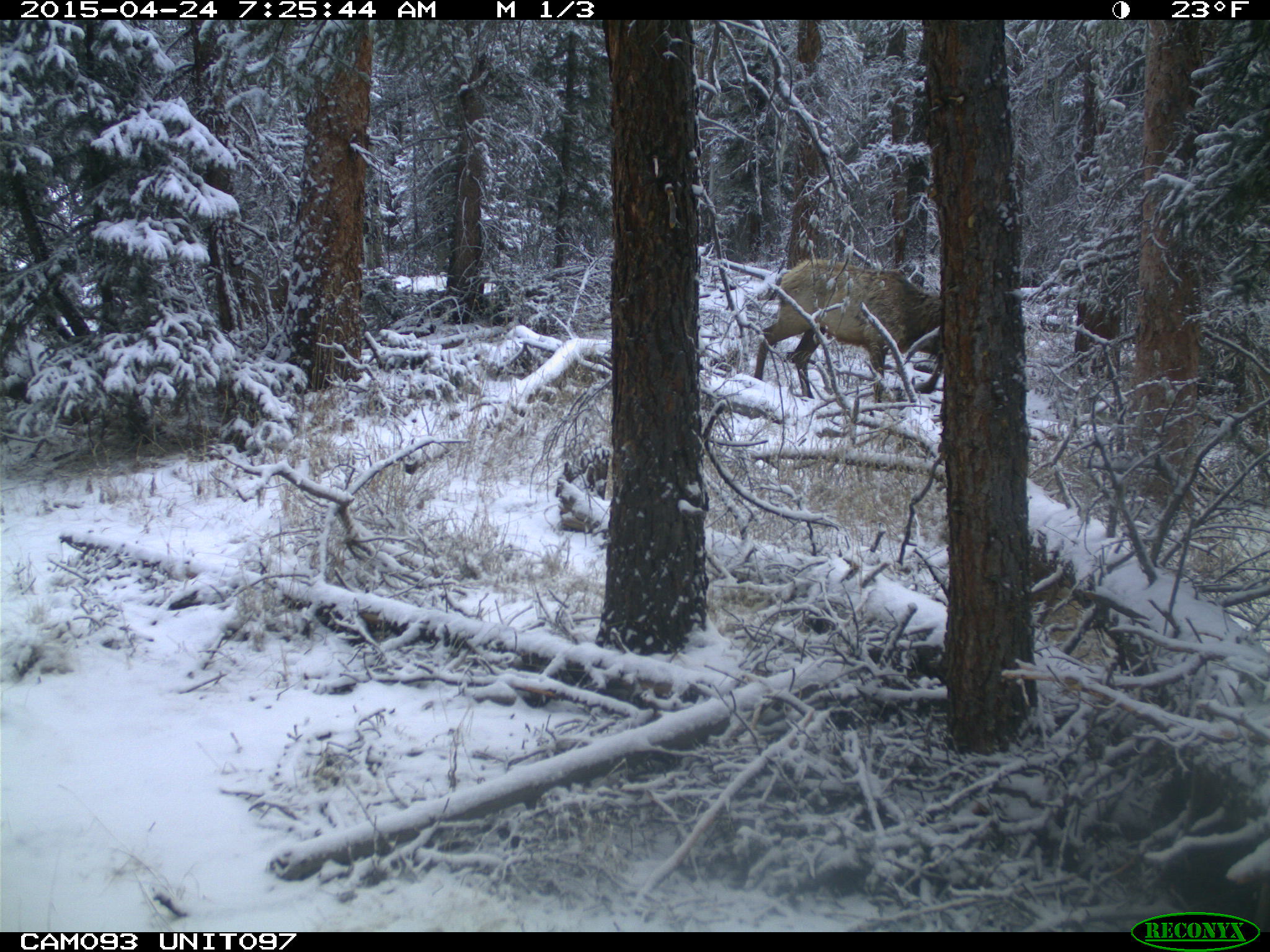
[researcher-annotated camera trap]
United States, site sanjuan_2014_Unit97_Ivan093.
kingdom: Animalia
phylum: Chordata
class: Mammalia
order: Artiodactyla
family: Cervidae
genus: Cervus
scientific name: Cervus elaphus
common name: red deer